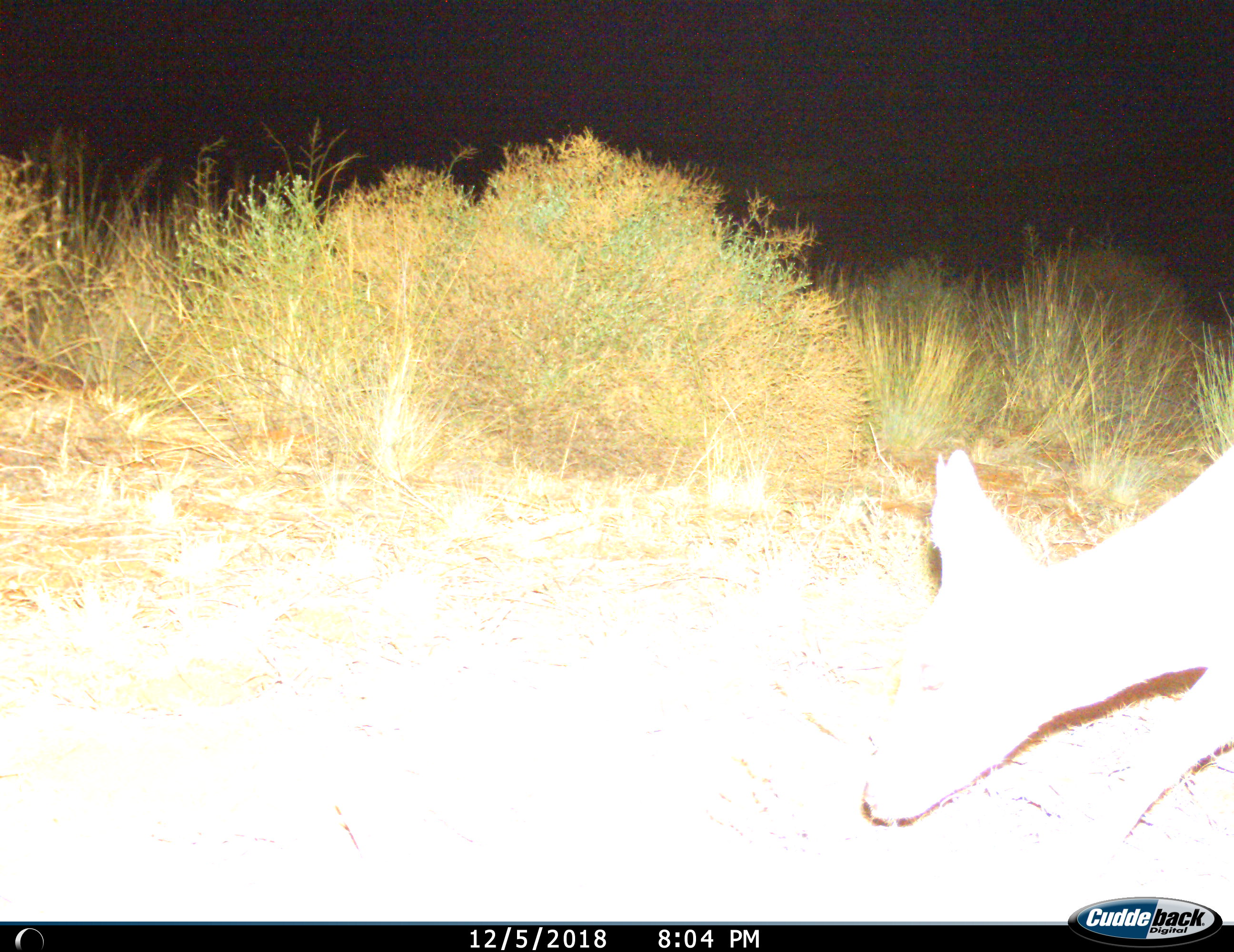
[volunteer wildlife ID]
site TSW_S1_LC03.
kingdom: Animalia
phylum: Chordata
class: Mammalia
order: Artiodactyla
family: Bovidae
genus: Sylvicapra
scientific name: Sylvicapra grimmia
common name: common duiker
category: duikercommongrey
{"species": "duikercommongrey (common duiker) (Sylvicapra grimmia)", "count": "1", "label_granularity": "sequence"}